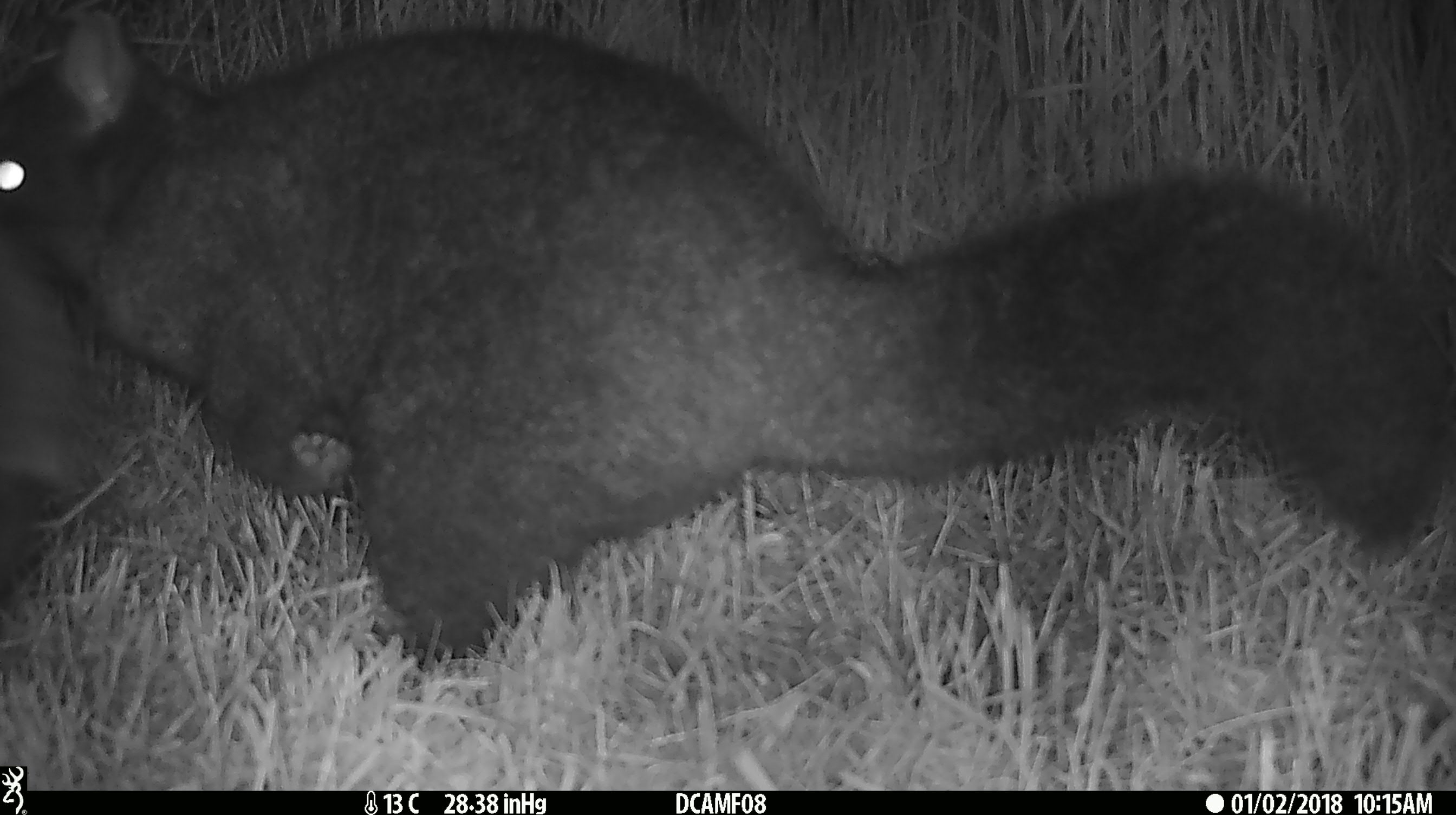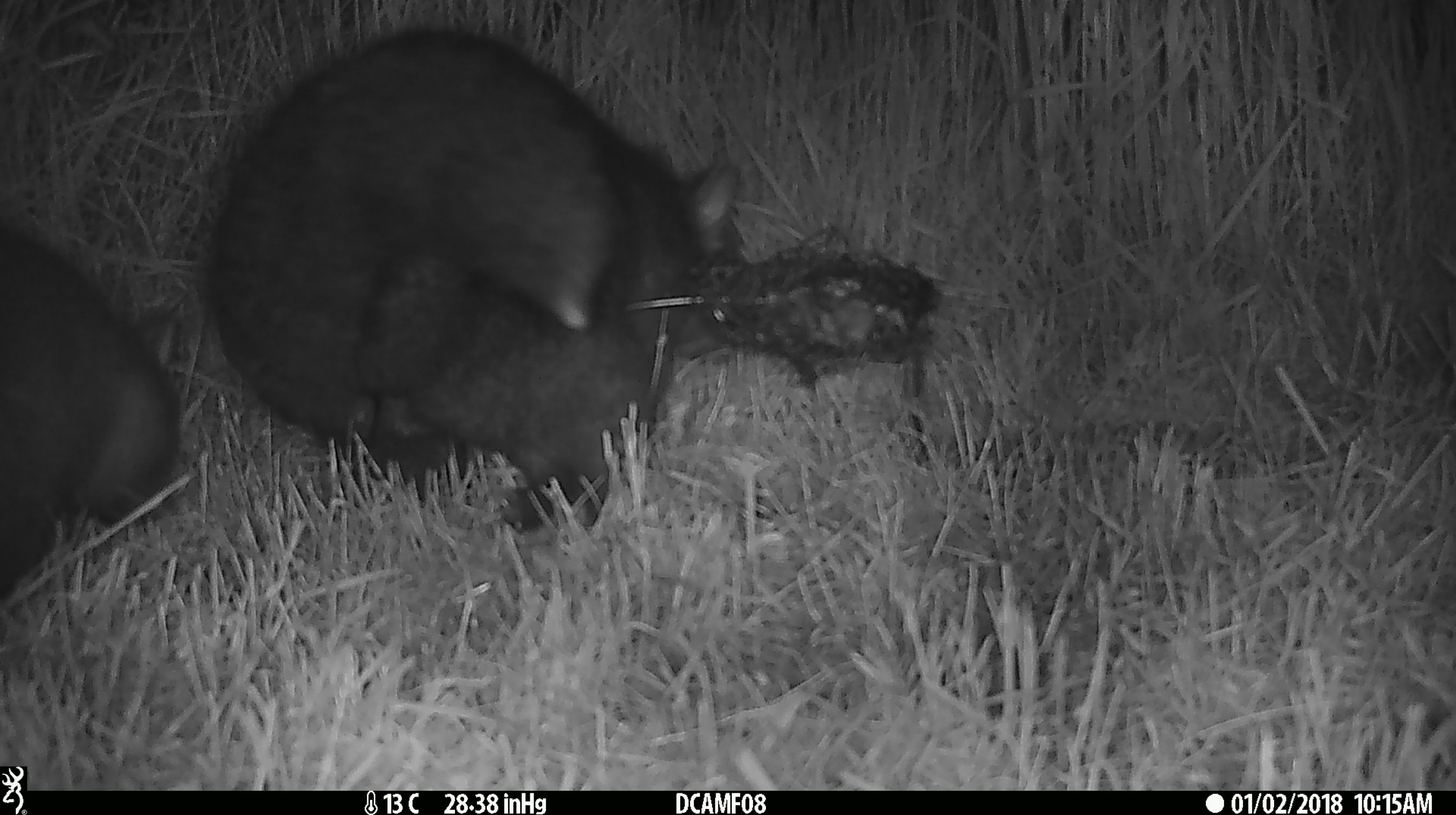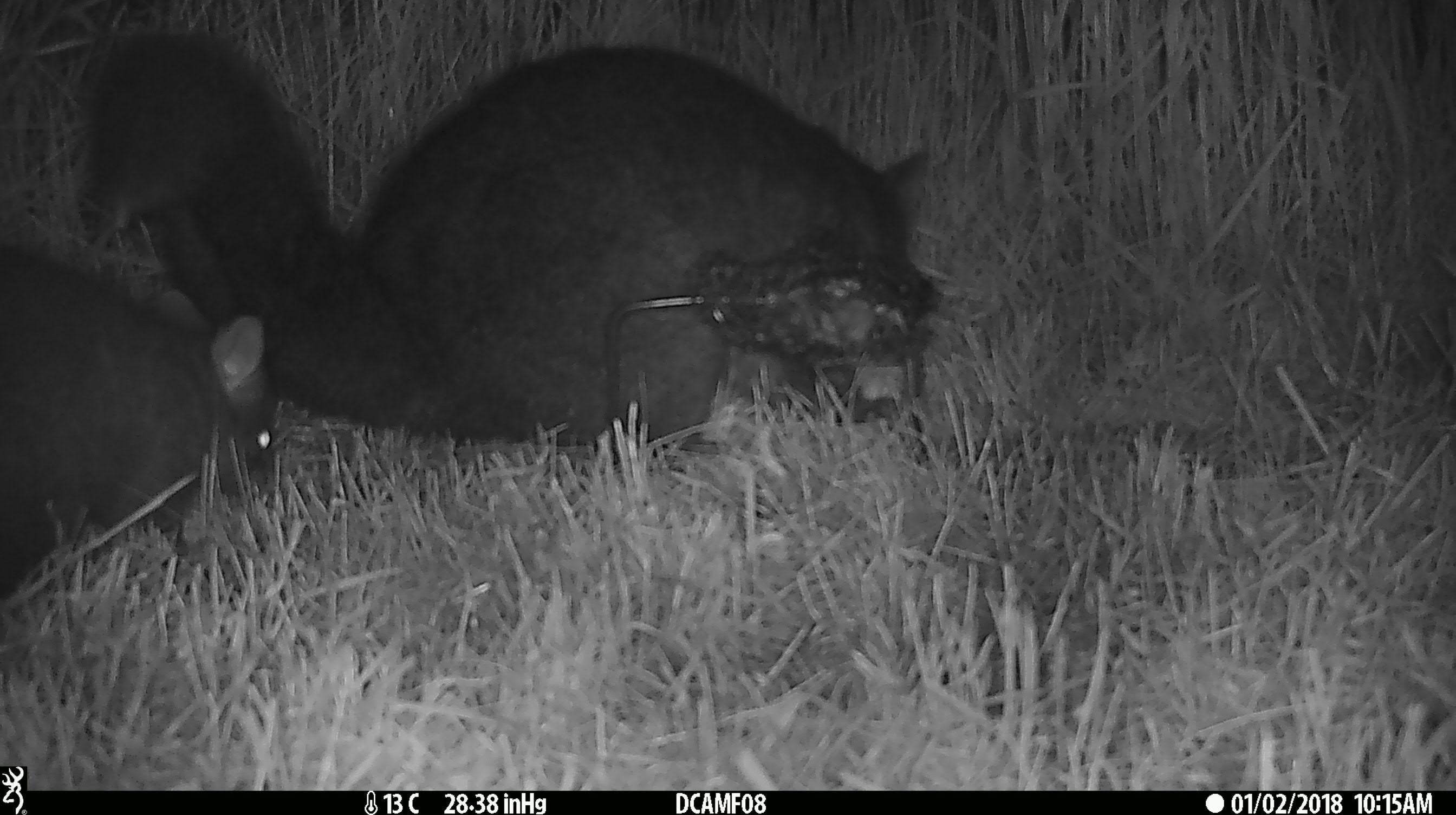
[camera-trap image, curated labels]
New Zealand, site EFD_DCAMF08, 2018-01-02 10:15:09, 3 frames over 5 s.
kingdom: Animalia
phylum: Chordata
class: Mammalia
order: Diprotodontia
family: Phalangeridae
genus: Trichosurus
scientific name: Trichosurus vulpecula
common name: common brushtail possum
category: possum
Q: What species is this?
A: Possum (common brushtail possum) (Trichosurus vulpecula).